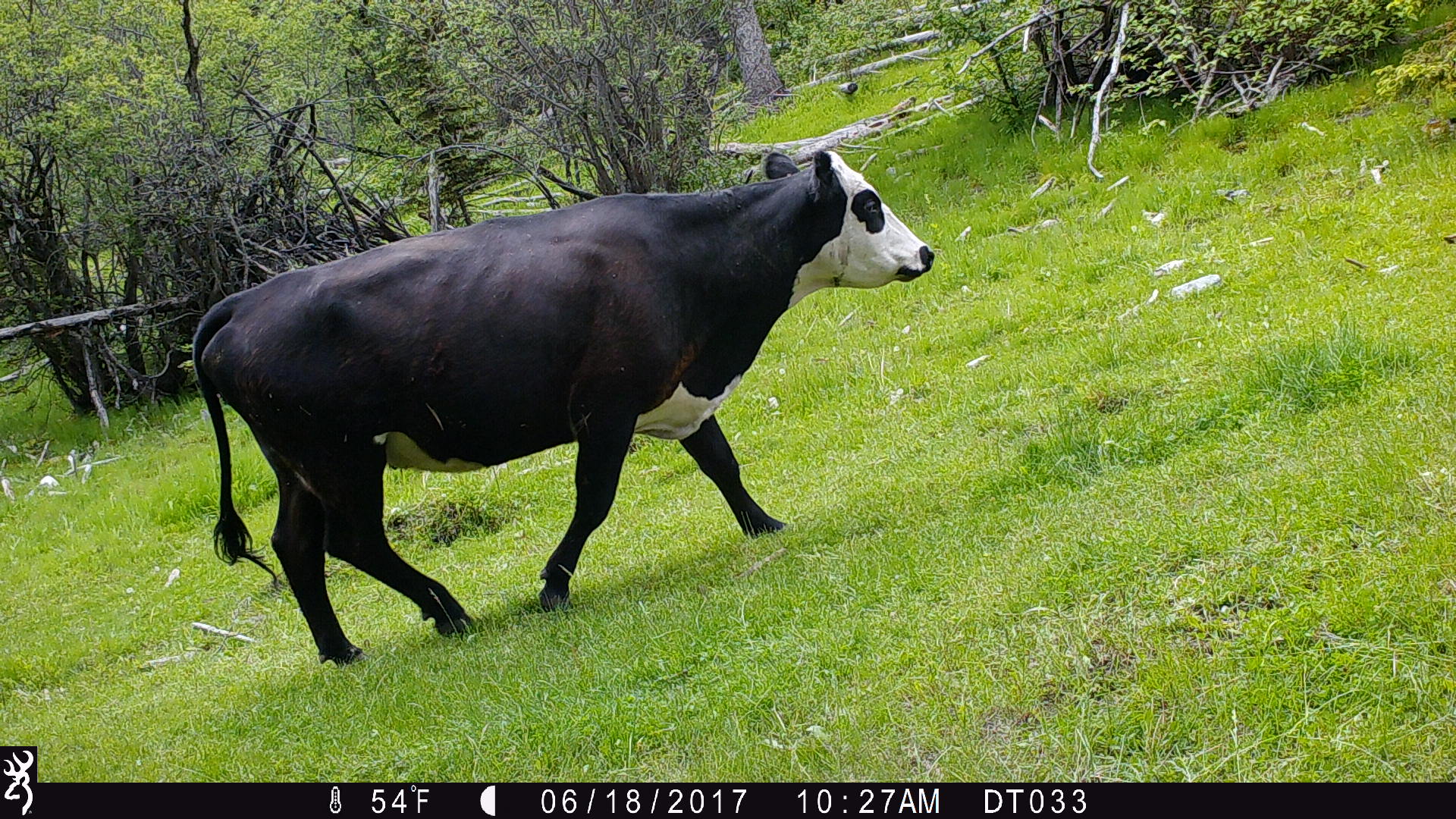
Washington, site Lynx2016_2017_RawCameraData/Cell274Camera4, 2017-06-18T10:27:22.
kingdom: Animalia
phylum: Chordata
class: Mammalia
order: Artiodactyla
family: Bovidae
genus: Bos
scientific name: Bos taurus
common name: domestic cattle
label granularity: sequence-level